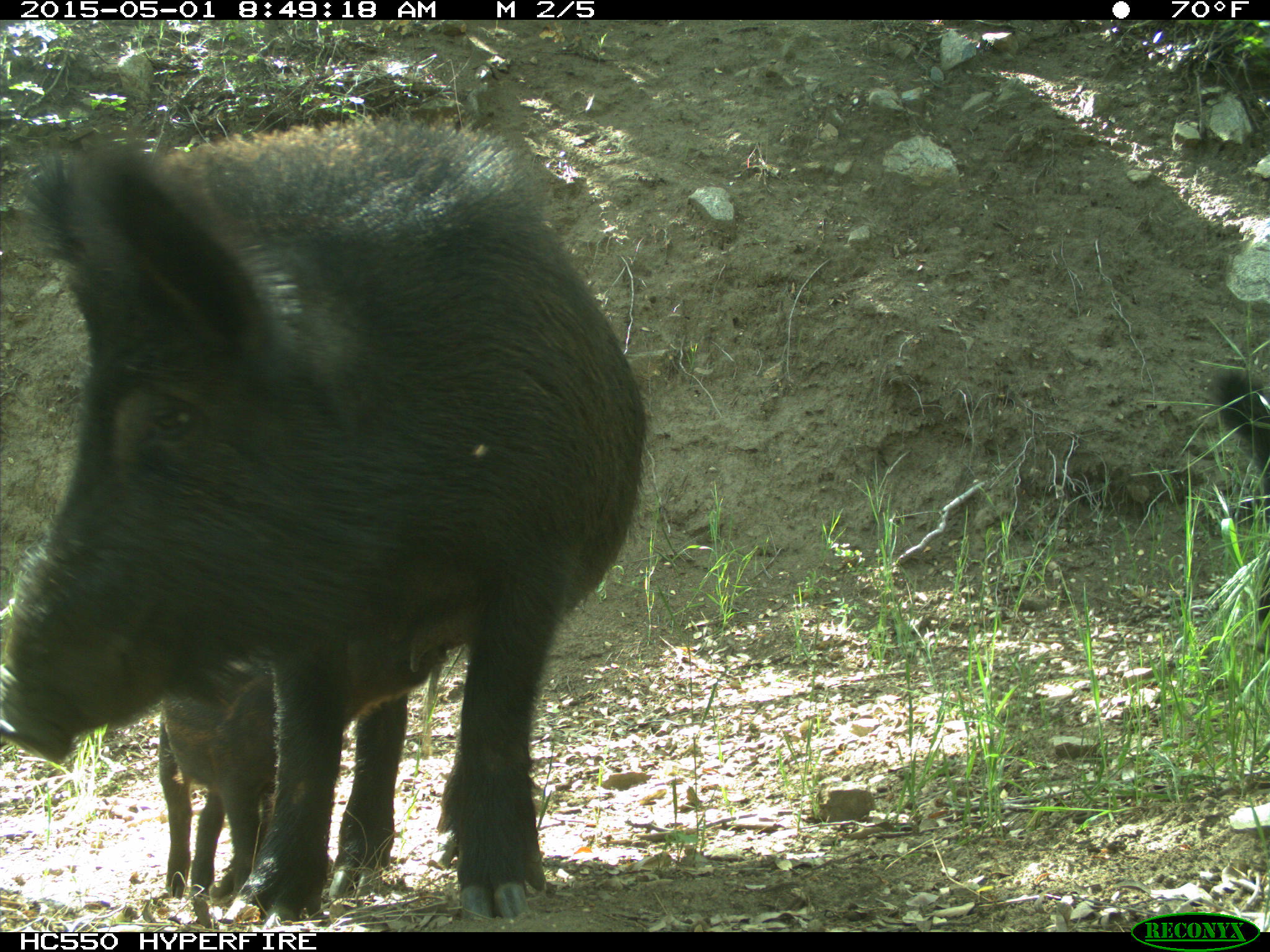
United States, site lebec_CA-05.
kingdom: Animalia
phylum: Chordata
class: Mammalia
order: Artiodactyla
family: Suidae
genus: Sus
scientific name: Sus scrofa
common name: wild boar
Sus scrofa (wild boar).